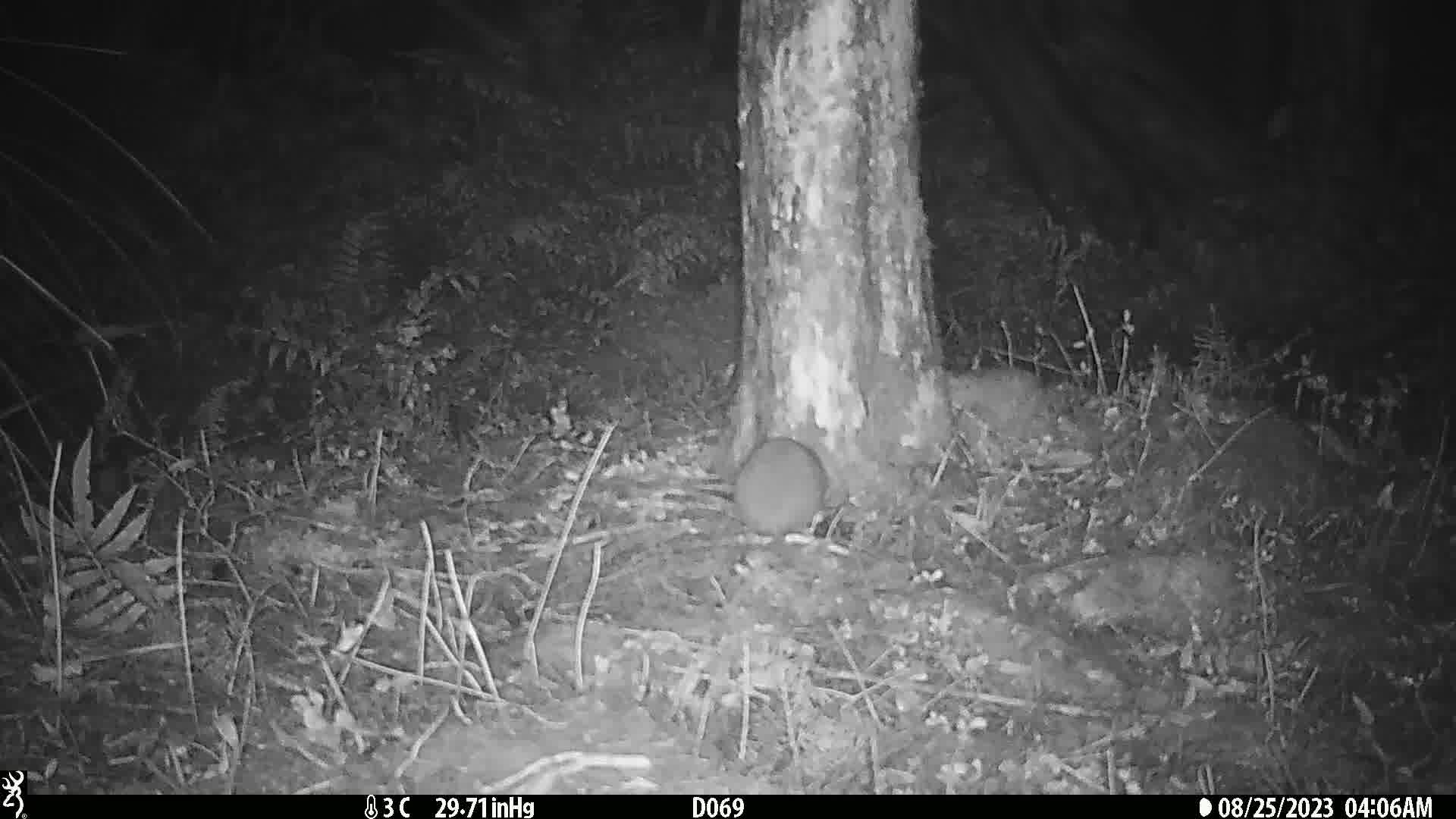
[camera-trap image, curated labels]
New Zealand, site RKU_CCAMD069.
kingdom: Animalia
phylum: Chordata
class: Mammalia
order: Rodentia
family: Muridae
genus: Rattus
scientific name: Rattus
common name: rat